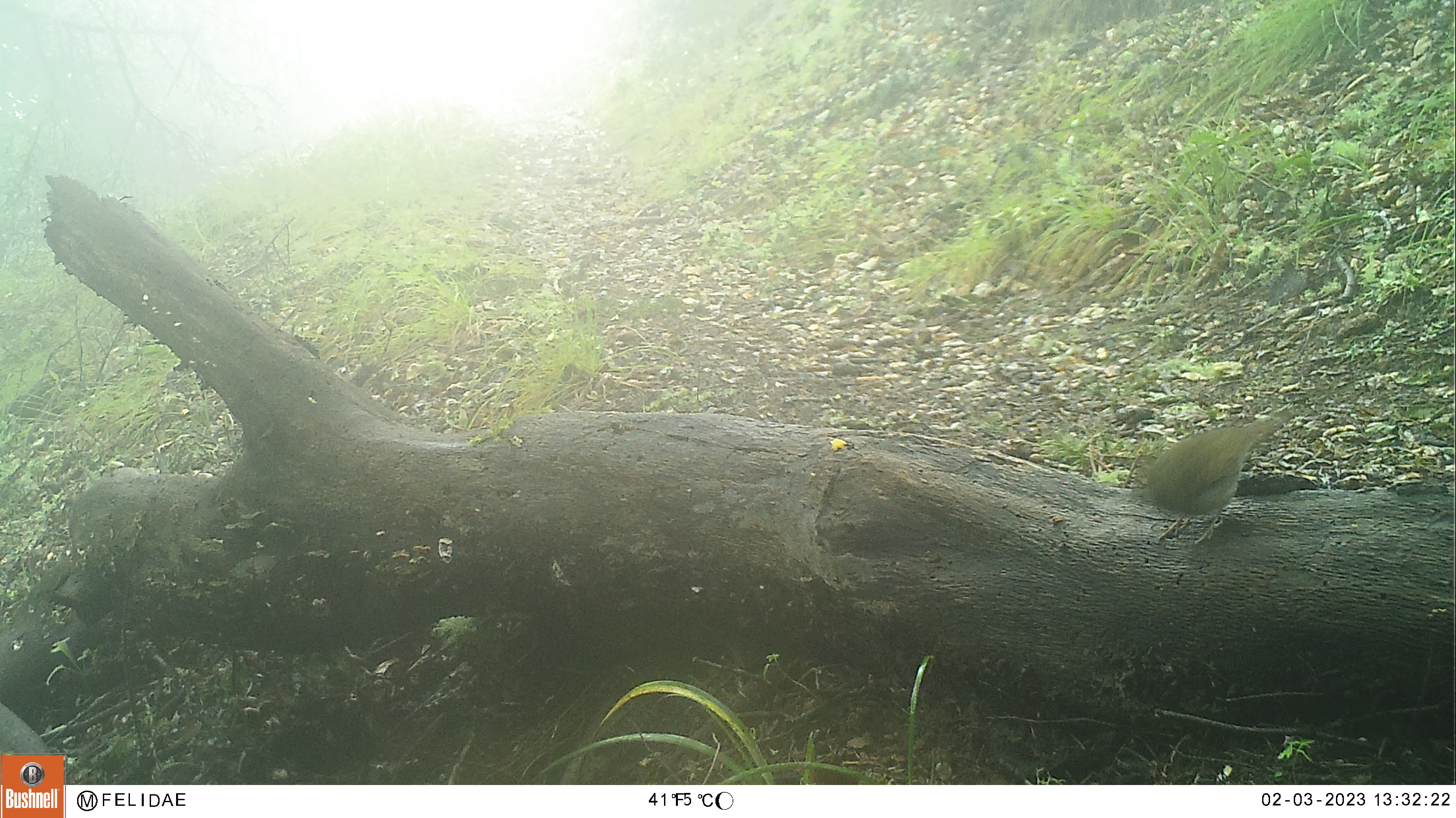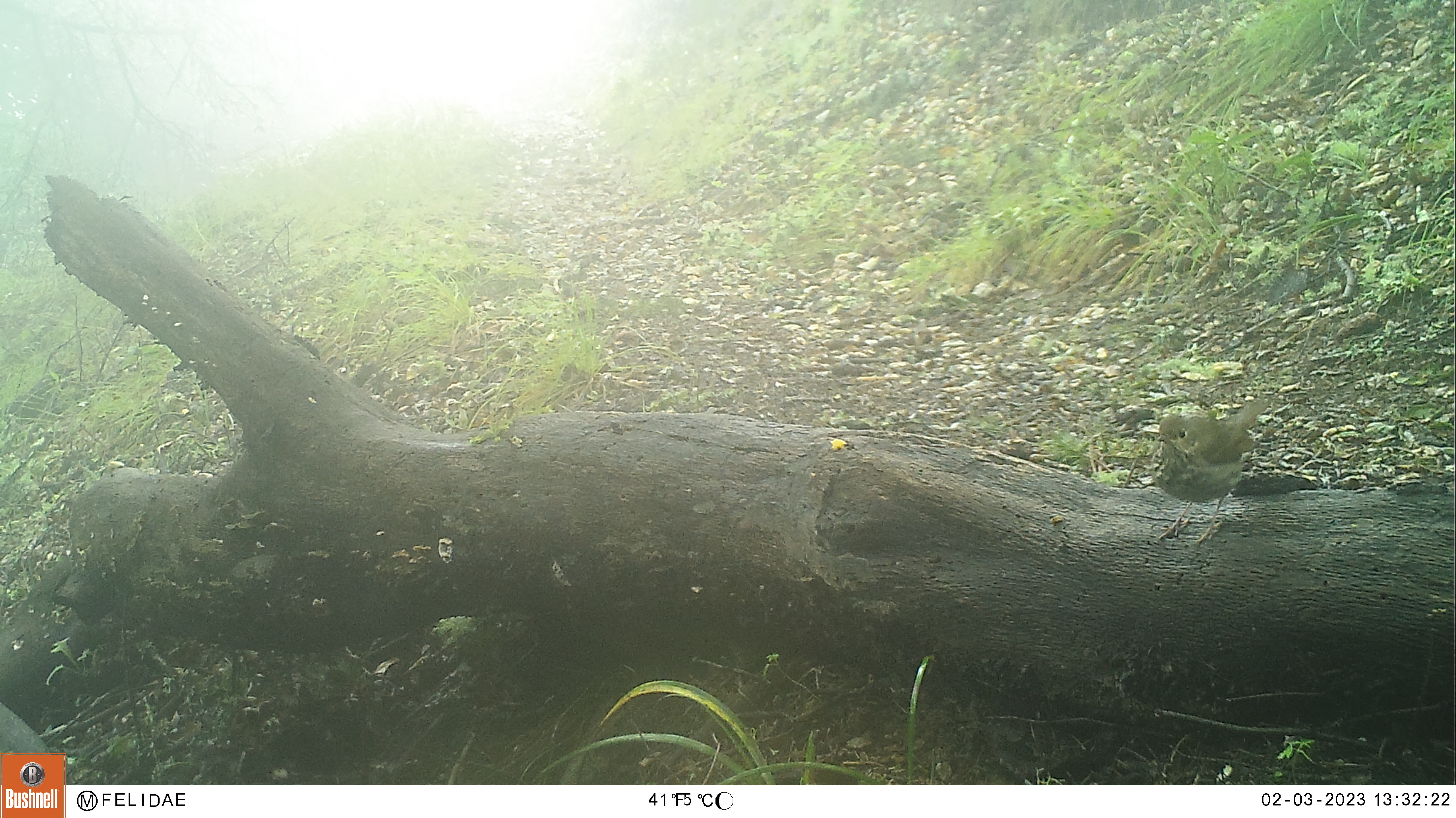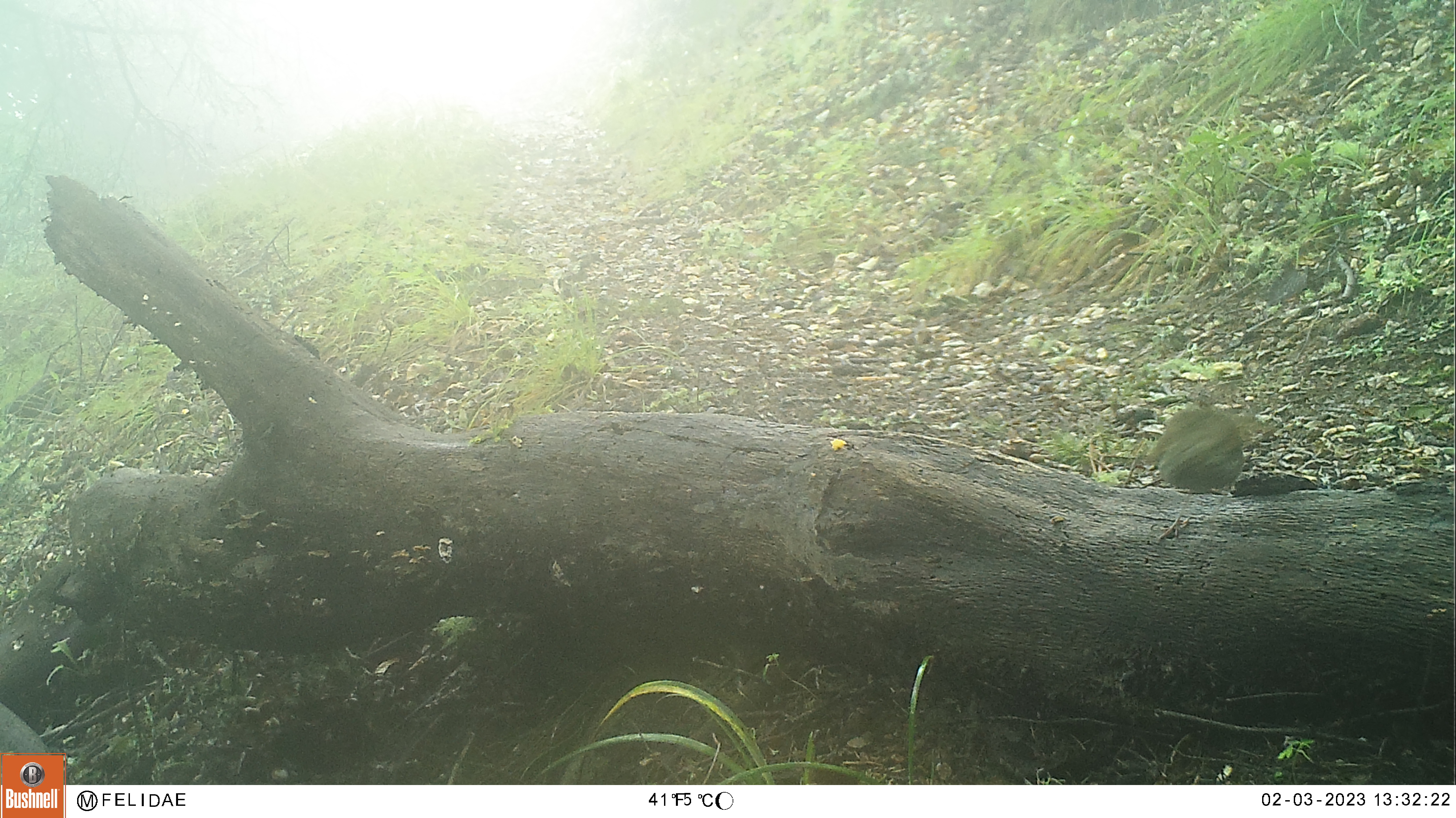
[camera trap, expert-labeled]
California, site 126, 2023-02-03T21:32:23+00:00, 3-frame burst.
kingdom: Animalia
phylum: Chordata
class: Aves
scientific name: Aves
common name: bird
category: unknown bird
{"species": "unknown bird (bird) (Aves)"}